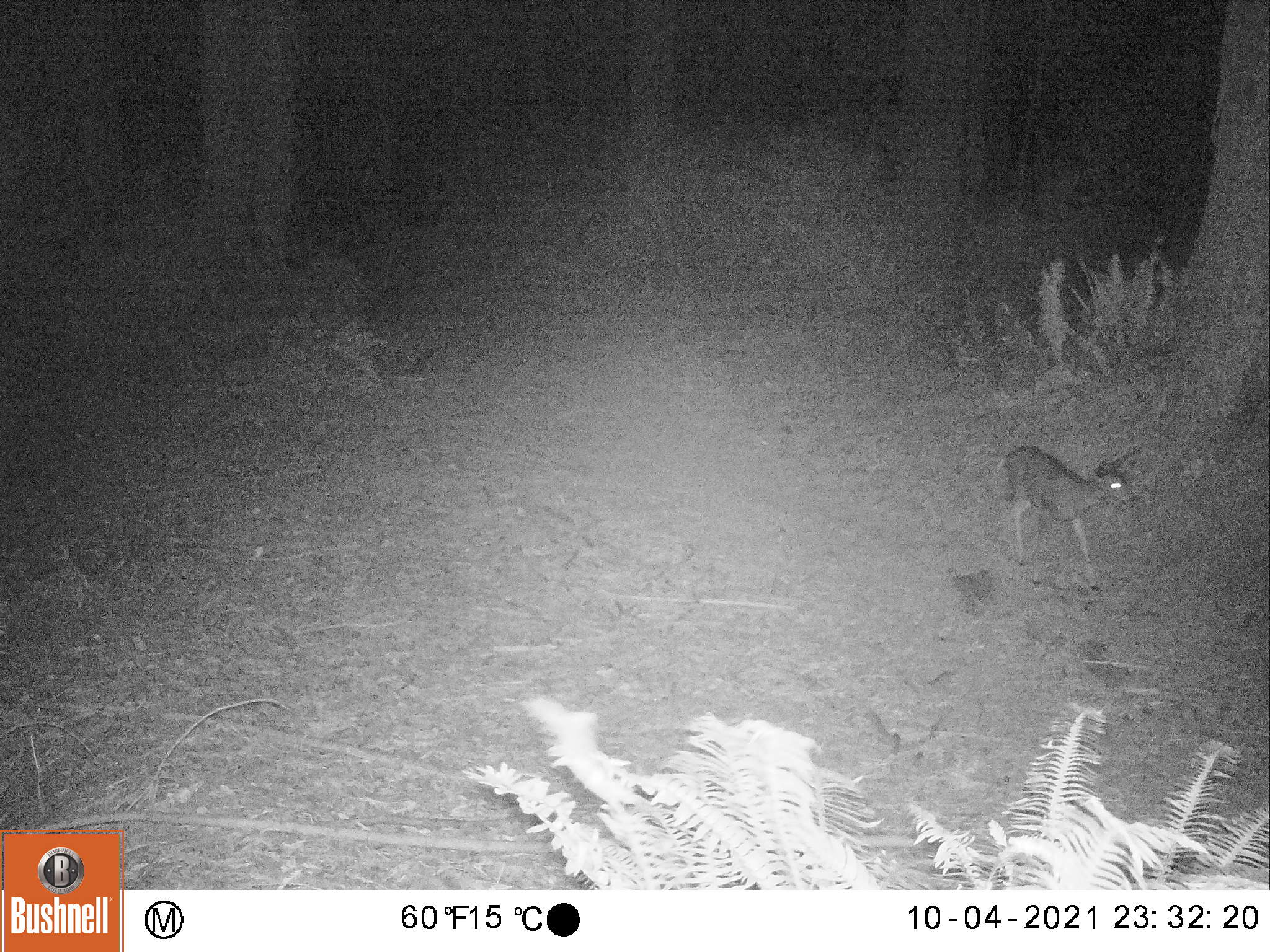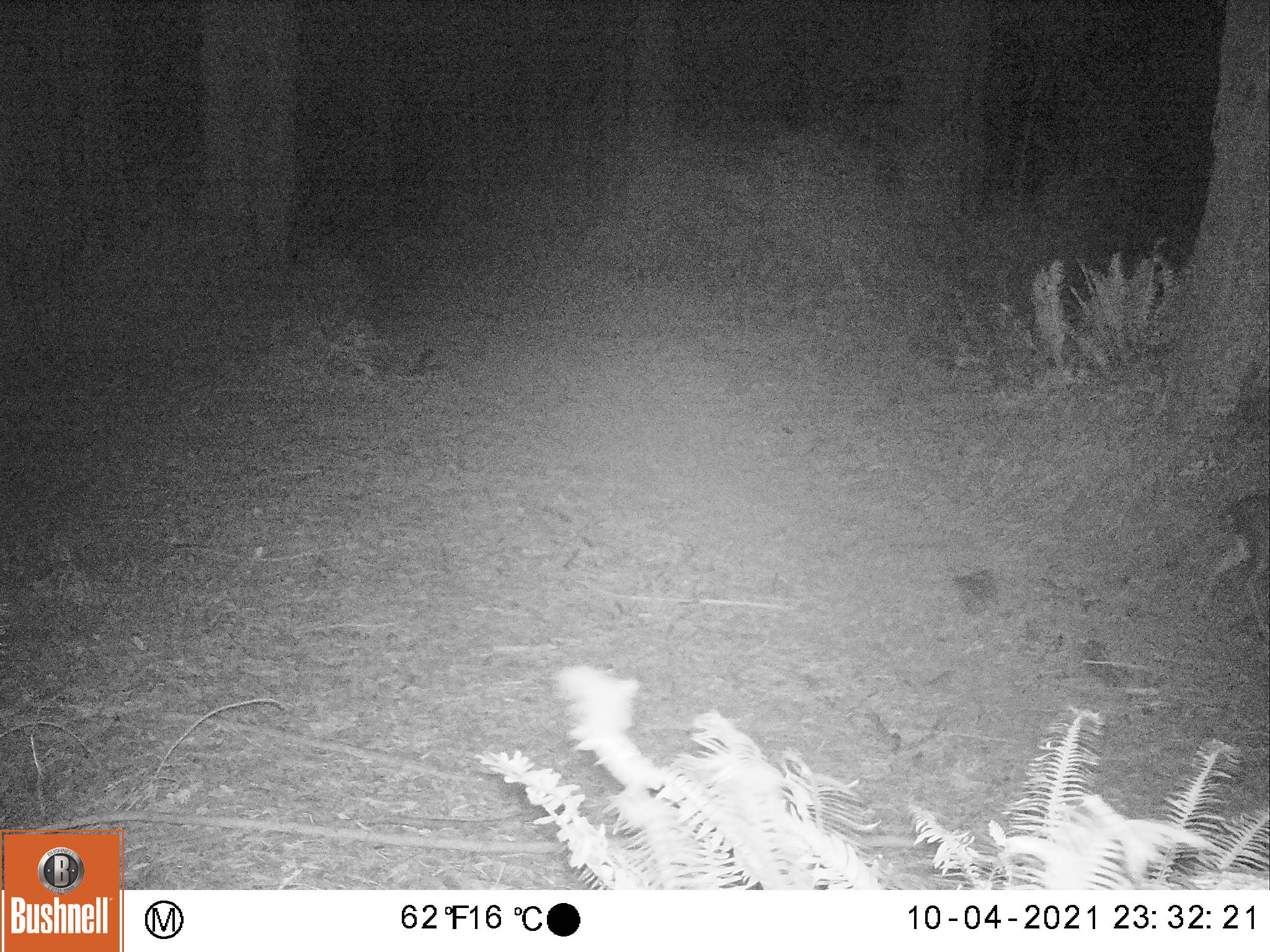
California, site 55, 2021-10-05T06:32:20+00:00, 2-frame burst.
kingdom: Animalia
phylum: Chordata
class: Mammalia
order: Artiodactyla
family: Cervidae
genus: Odocoileus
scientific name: Odocoileus hemionus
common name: mule deer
Mule deer (Odocoileus hemionus).